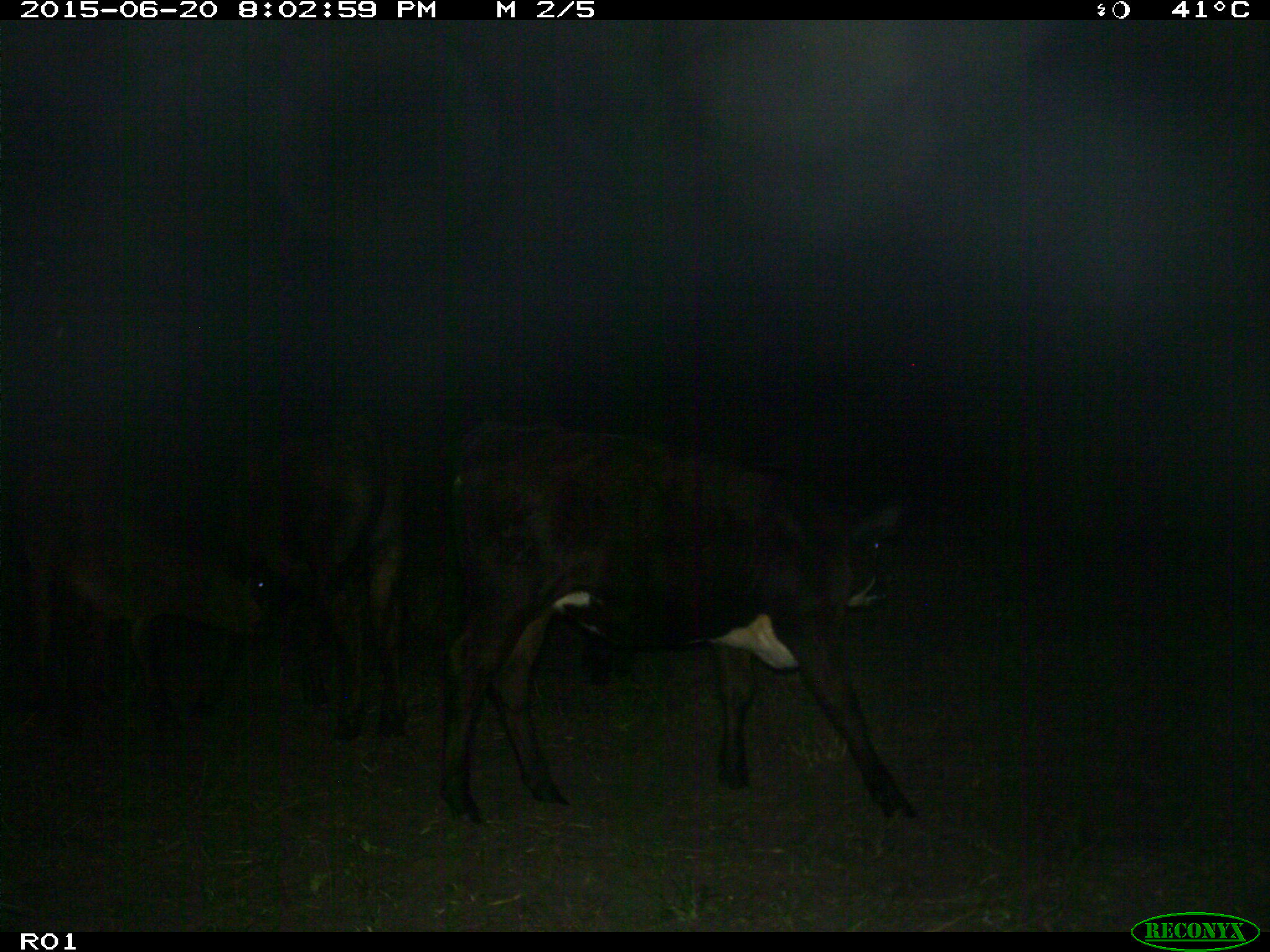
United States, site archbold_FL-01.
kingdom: Animalia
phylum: Chordata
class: Mammalia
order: Artiodactyla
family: Bovidae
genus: Bos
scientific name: Bos taurus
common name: domestic cow